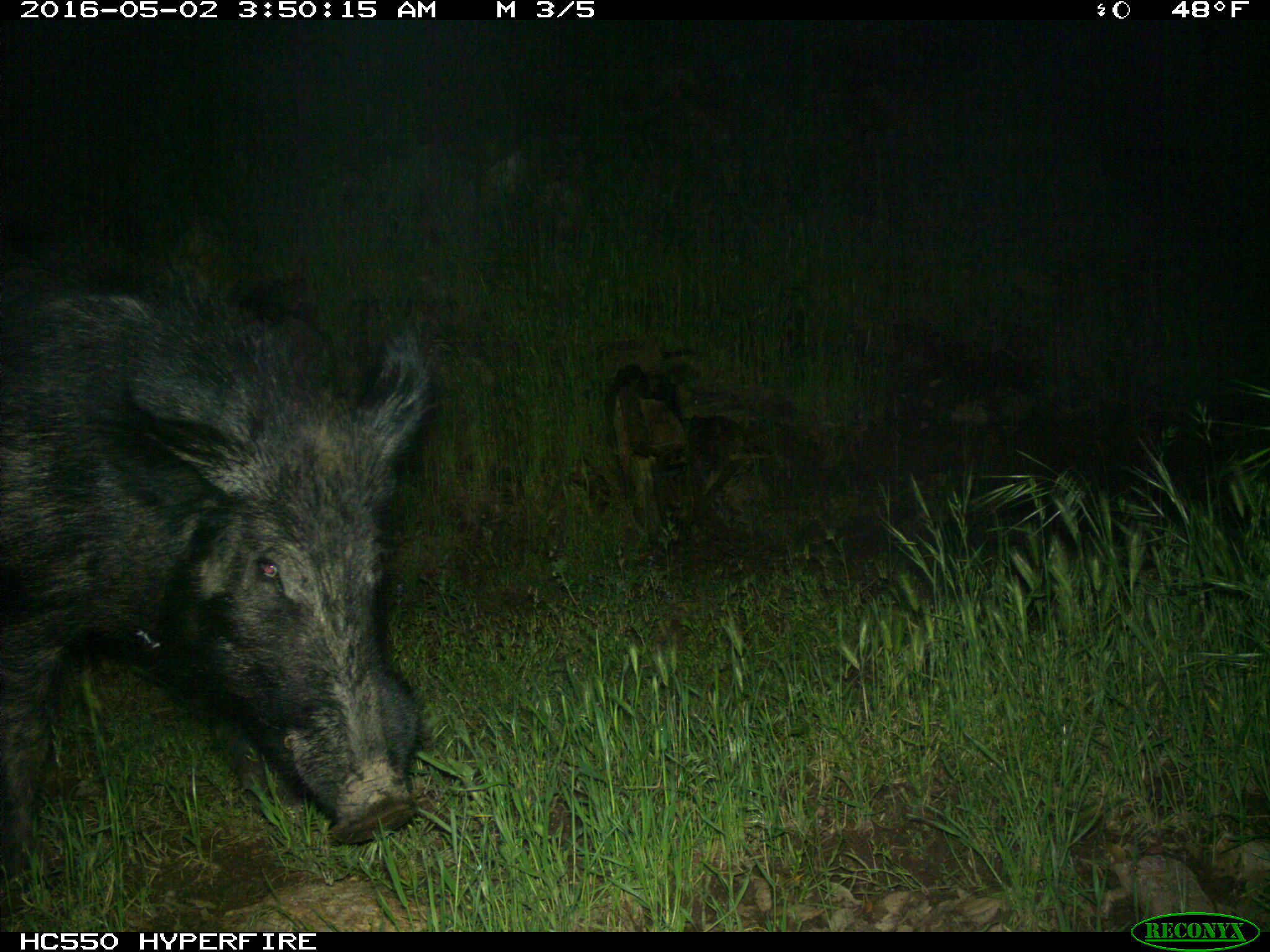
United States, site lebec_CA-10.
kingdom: Animalia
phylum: Chordata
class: Mammalia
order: Artiodactyla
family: Suidae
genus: Sus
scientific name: Sus scrofa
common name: wild boar